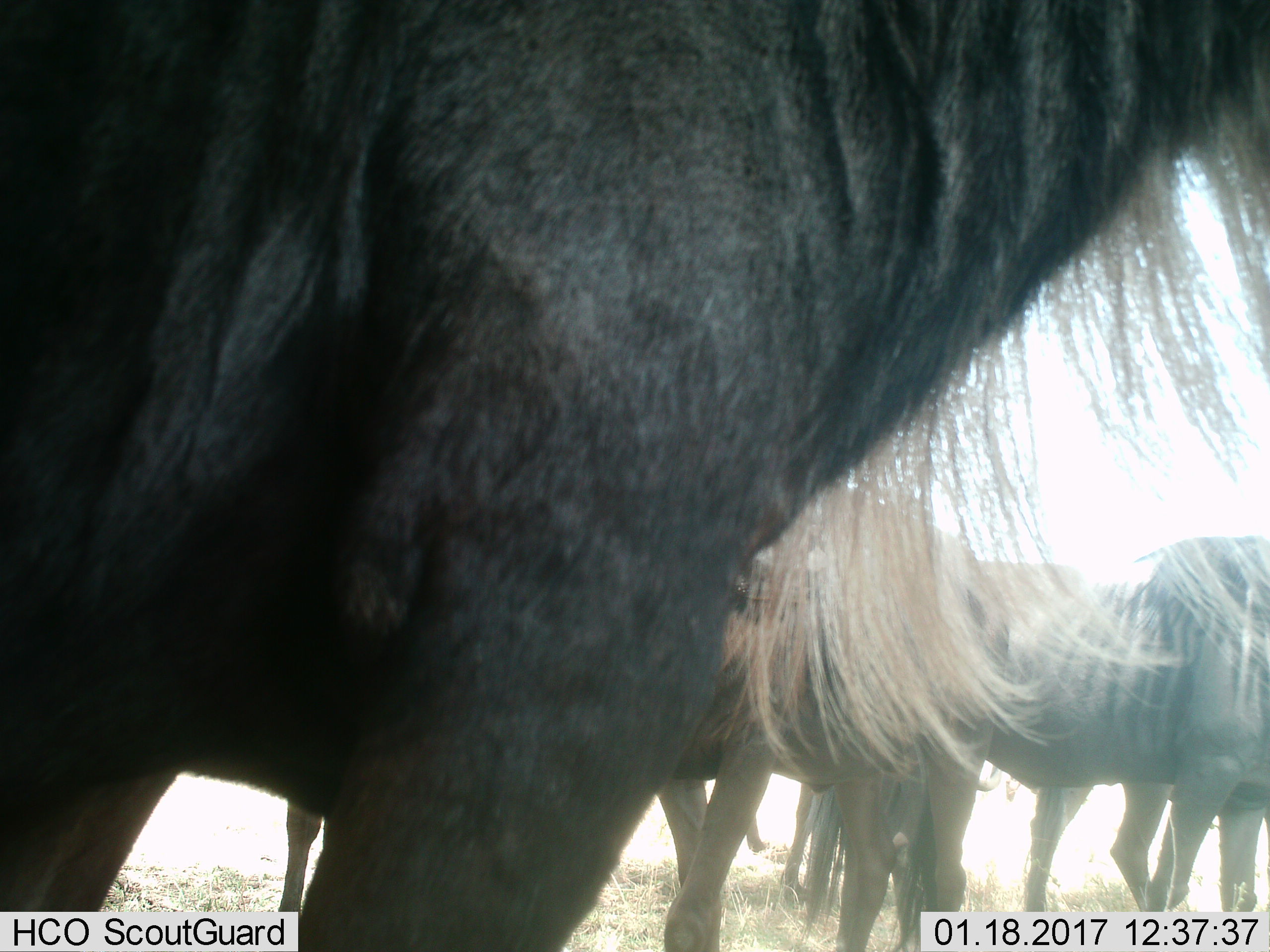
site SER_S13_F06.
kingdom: Animalia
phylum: Chordata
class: Mammalia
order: Artiodactyla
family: Bovidae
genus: Connochaetes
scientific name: Connochaetes taurinus taurinus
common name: blue wildebeest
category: wildebeestblue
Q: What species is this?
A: Wildebeestblue (blue wildebeest) (Connochaetes taurinus taurinus).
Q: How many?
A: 4.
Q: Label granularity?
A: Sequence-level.